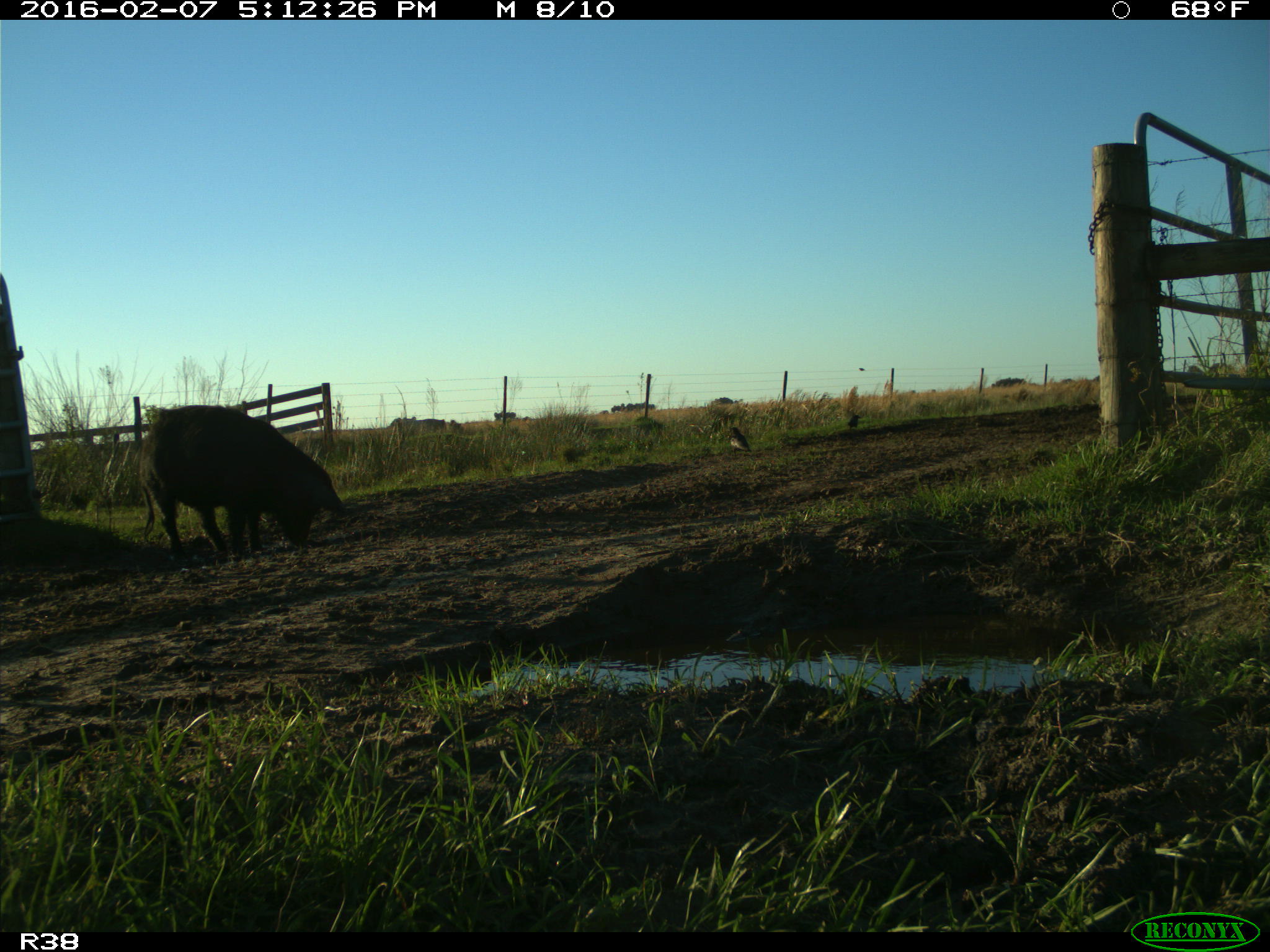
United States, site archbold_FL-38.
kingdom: Animalia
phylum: Chordata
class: Mammalia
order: Artiodactyla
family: Suidae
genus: Sus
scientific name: Sus scrofa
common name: wild boar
Sus scrofa (wild boar).